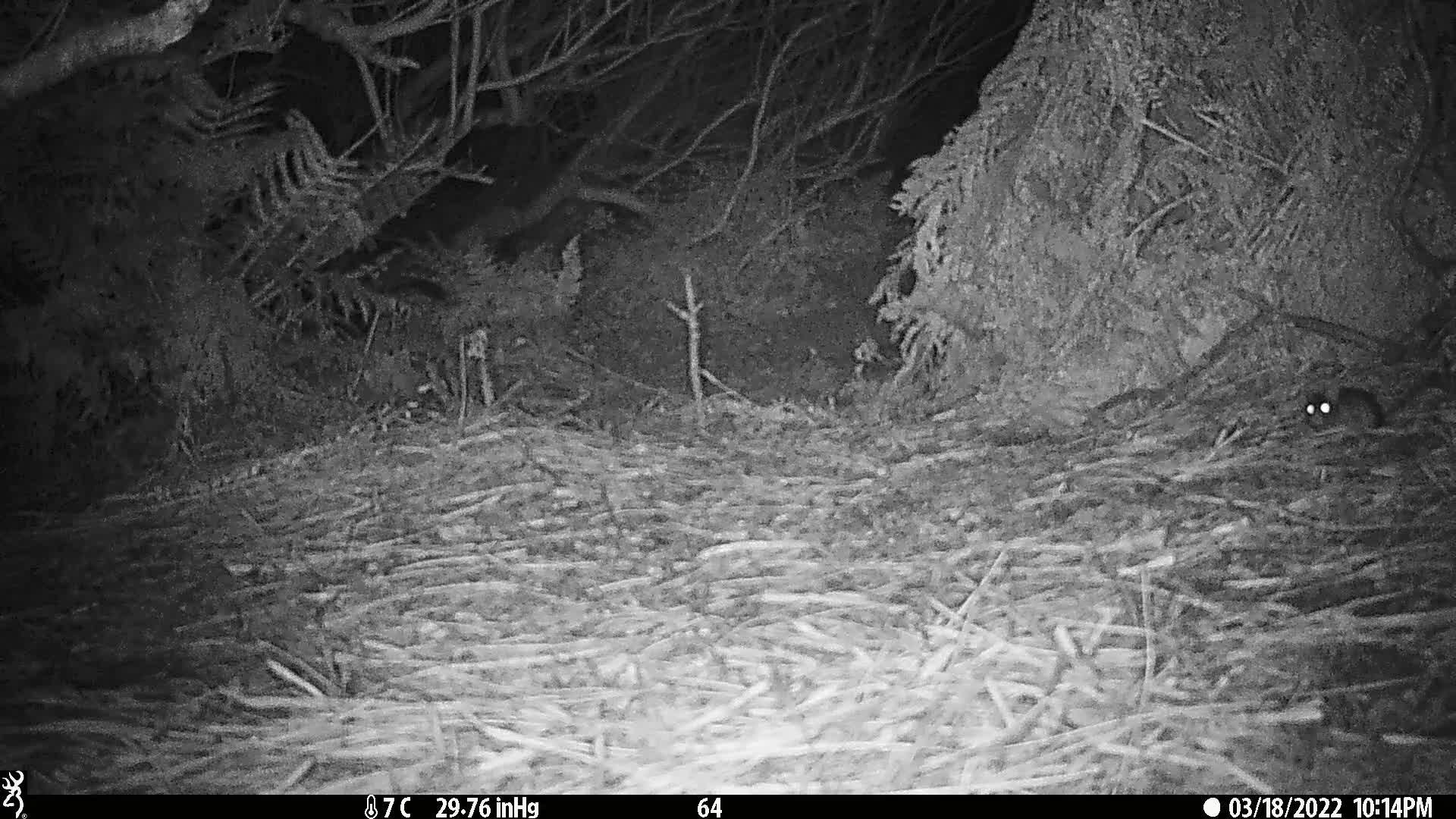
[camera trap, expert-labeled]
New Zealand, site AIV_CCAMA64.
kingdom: Animalia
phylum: Chordata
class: Mammalia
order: Rodentia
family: Muridae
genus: Mus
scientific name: Mus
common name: mouse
Mouse (Mus).